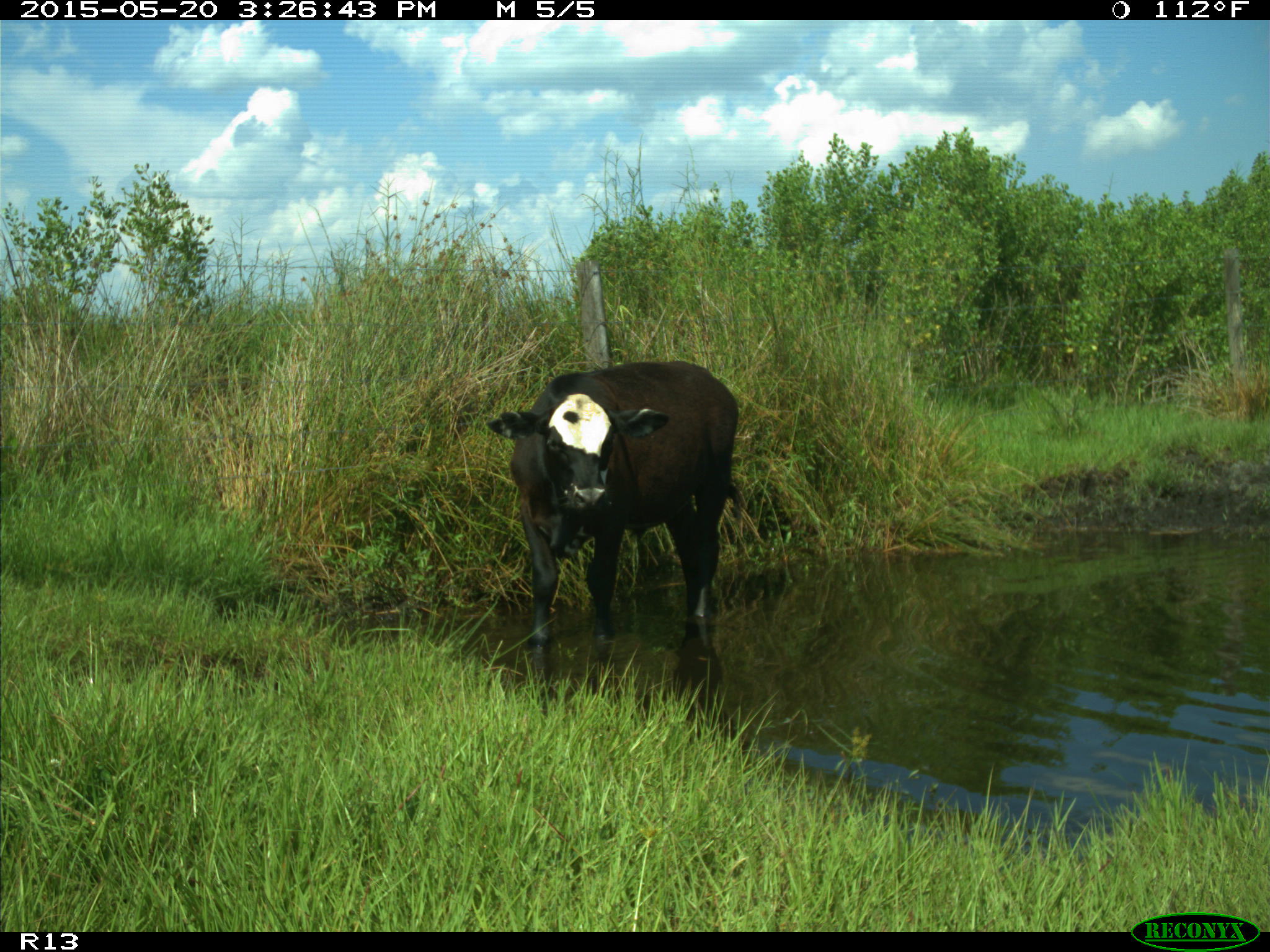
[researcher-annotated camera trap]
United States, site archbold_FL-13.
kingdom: Animalia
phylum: Chordata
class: Mammalia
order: Artiodactyla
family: Bovidae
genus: Bos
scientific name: Bos taurus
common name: domestic cow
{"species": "Bos taurus (domestic cow)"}